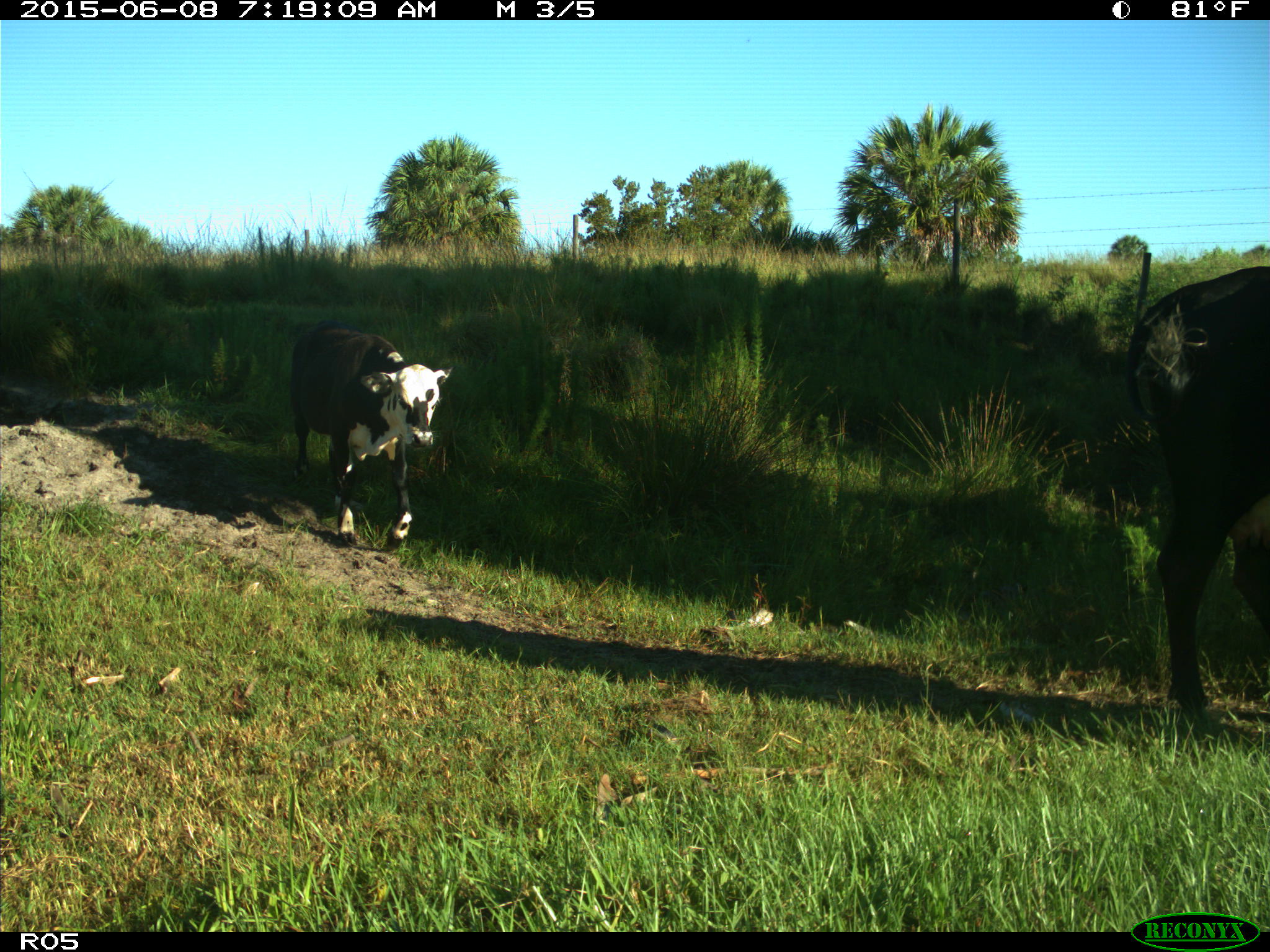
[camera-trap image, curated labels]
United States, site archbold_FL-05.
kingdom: Animalia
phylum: Chordata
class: Mammalia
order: Artiodactyla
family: Bovidae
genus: Bos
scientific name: Bos taurus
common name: domestic cow